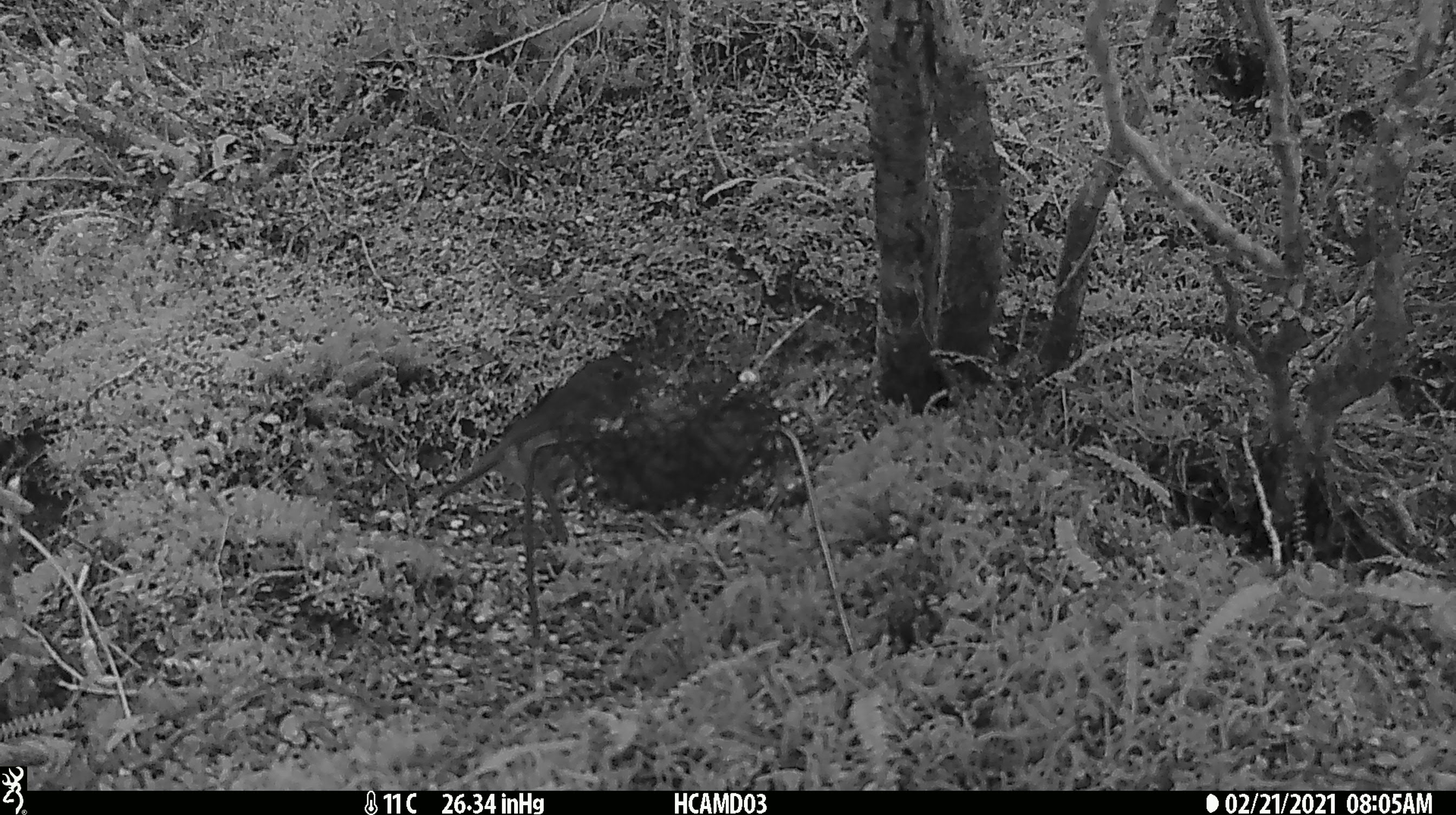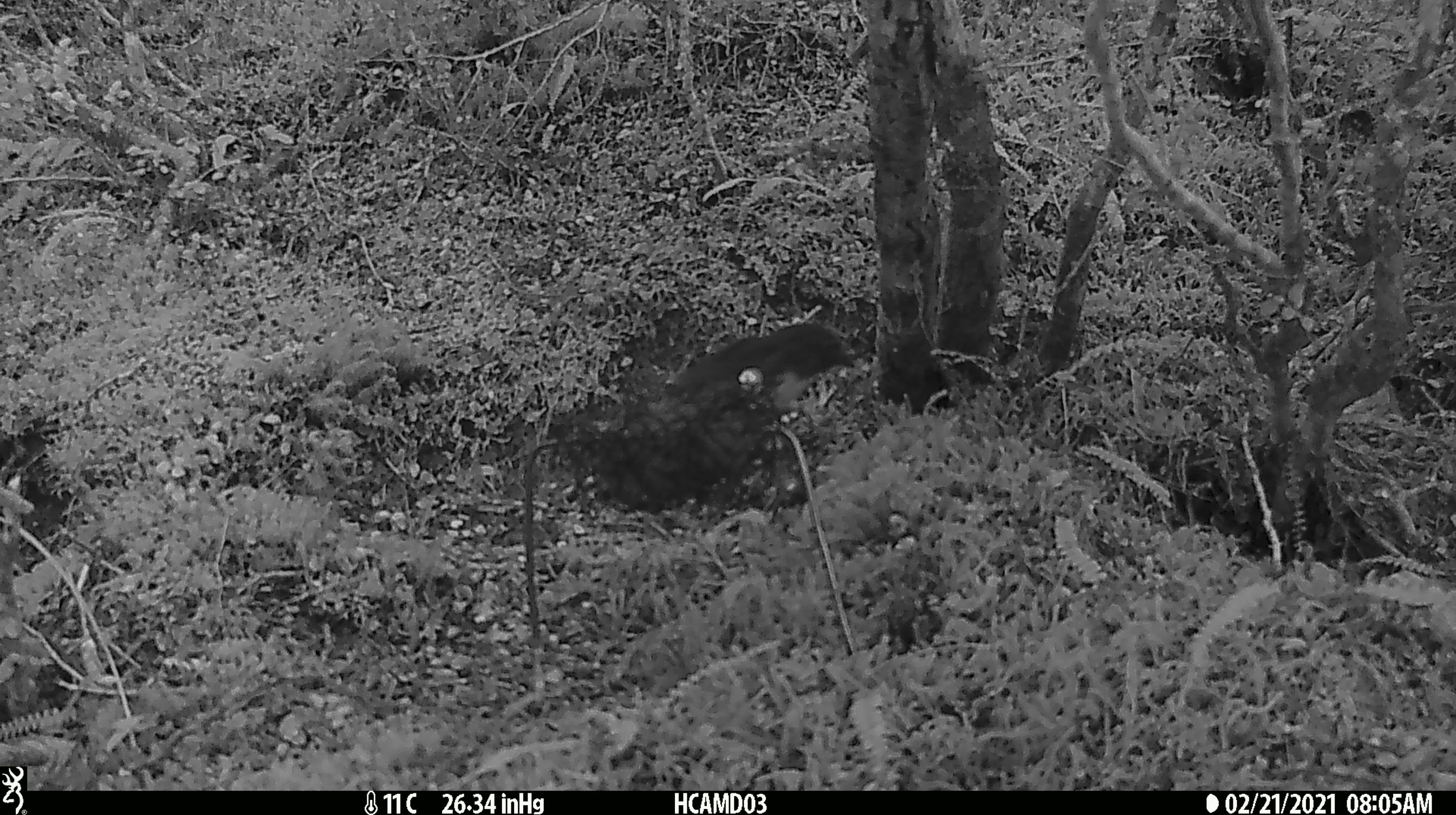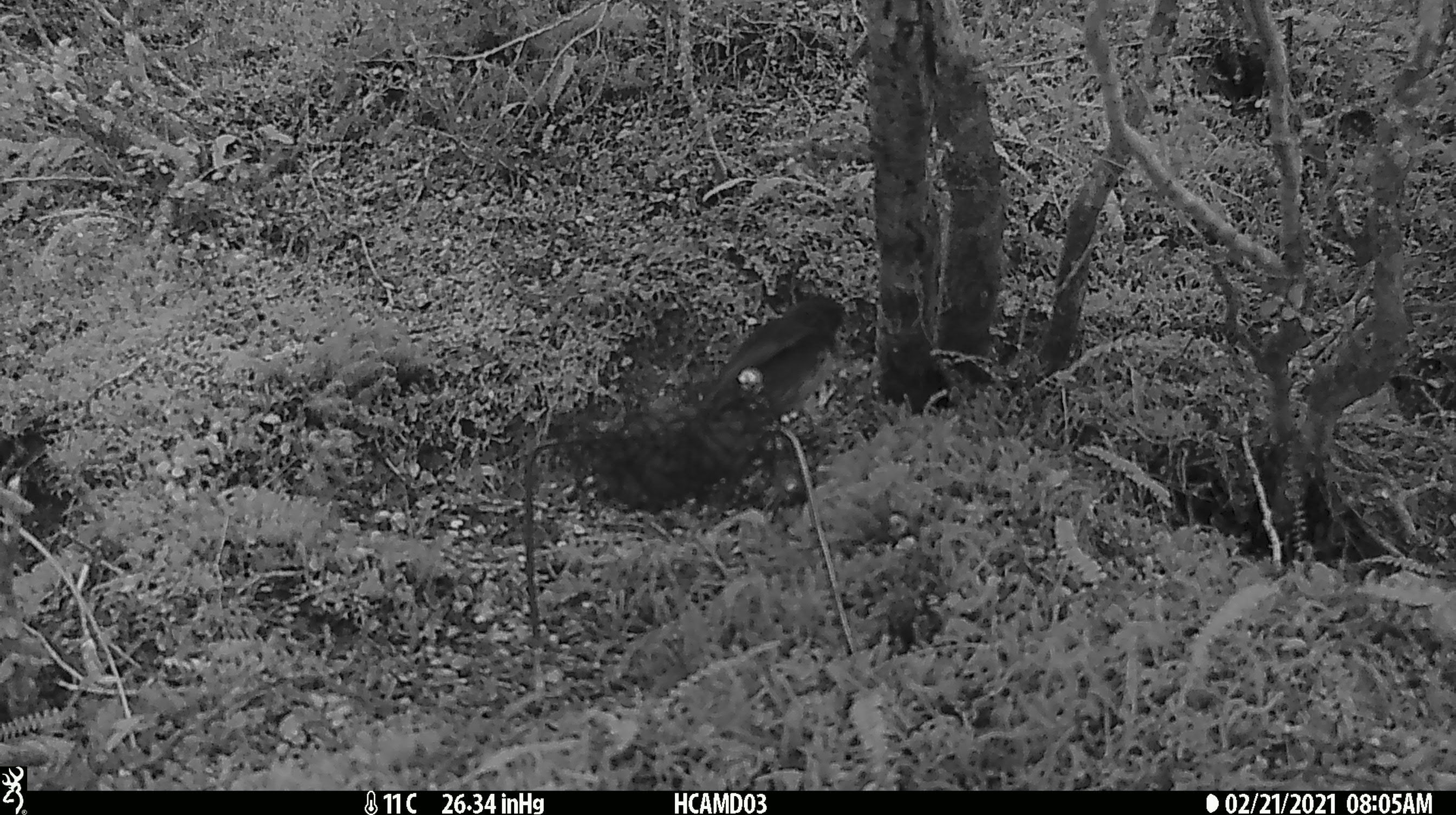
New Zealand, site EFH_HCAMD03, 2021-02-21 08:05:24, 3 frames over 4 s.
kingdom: Animalia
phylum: Chordata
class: Aves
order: Passeriformes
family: Petroicidae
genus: Petroica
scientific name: Petroica australis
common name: new zealand robin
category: robin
Robin (new zealand robin) (Petroica australis).